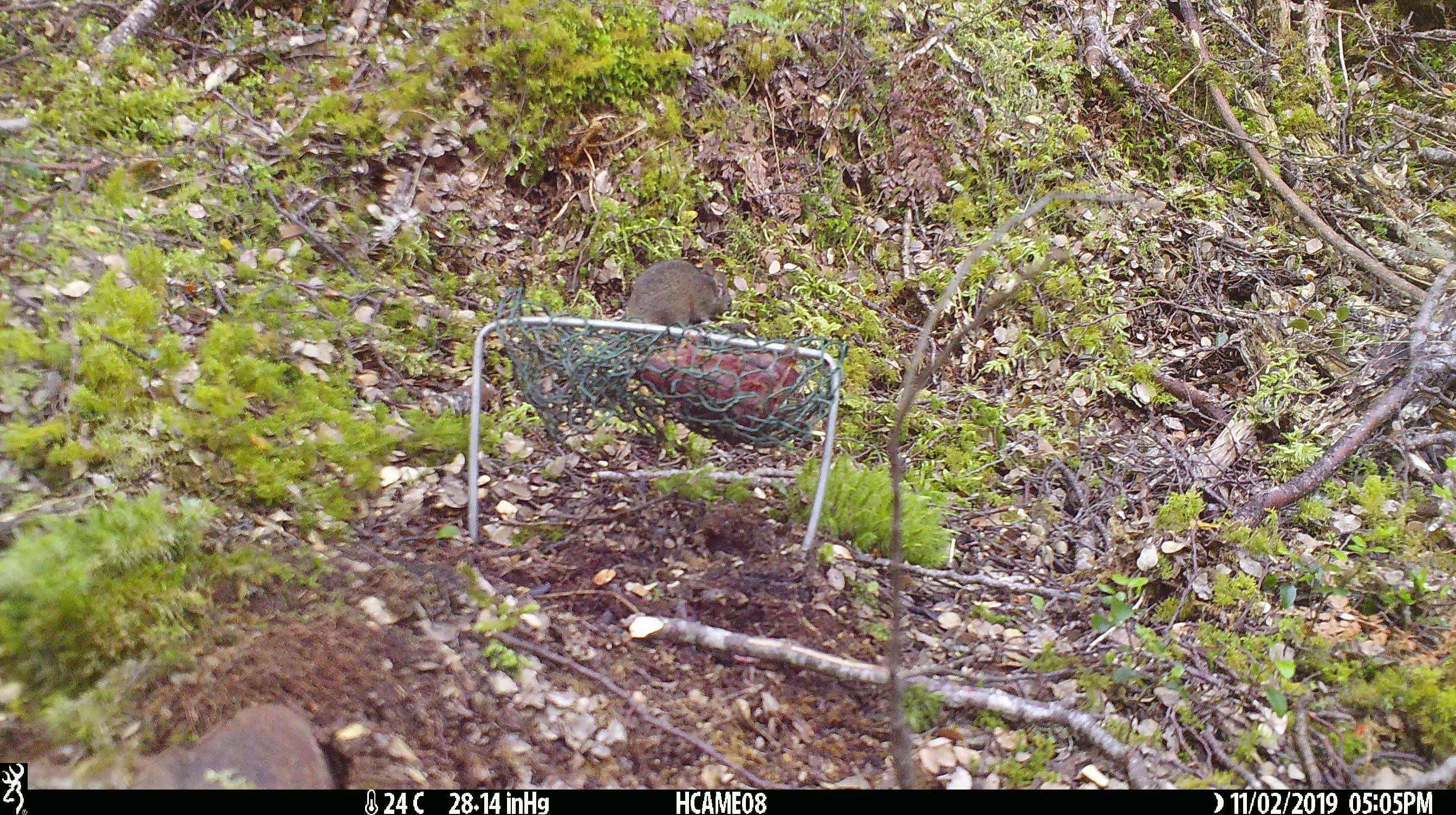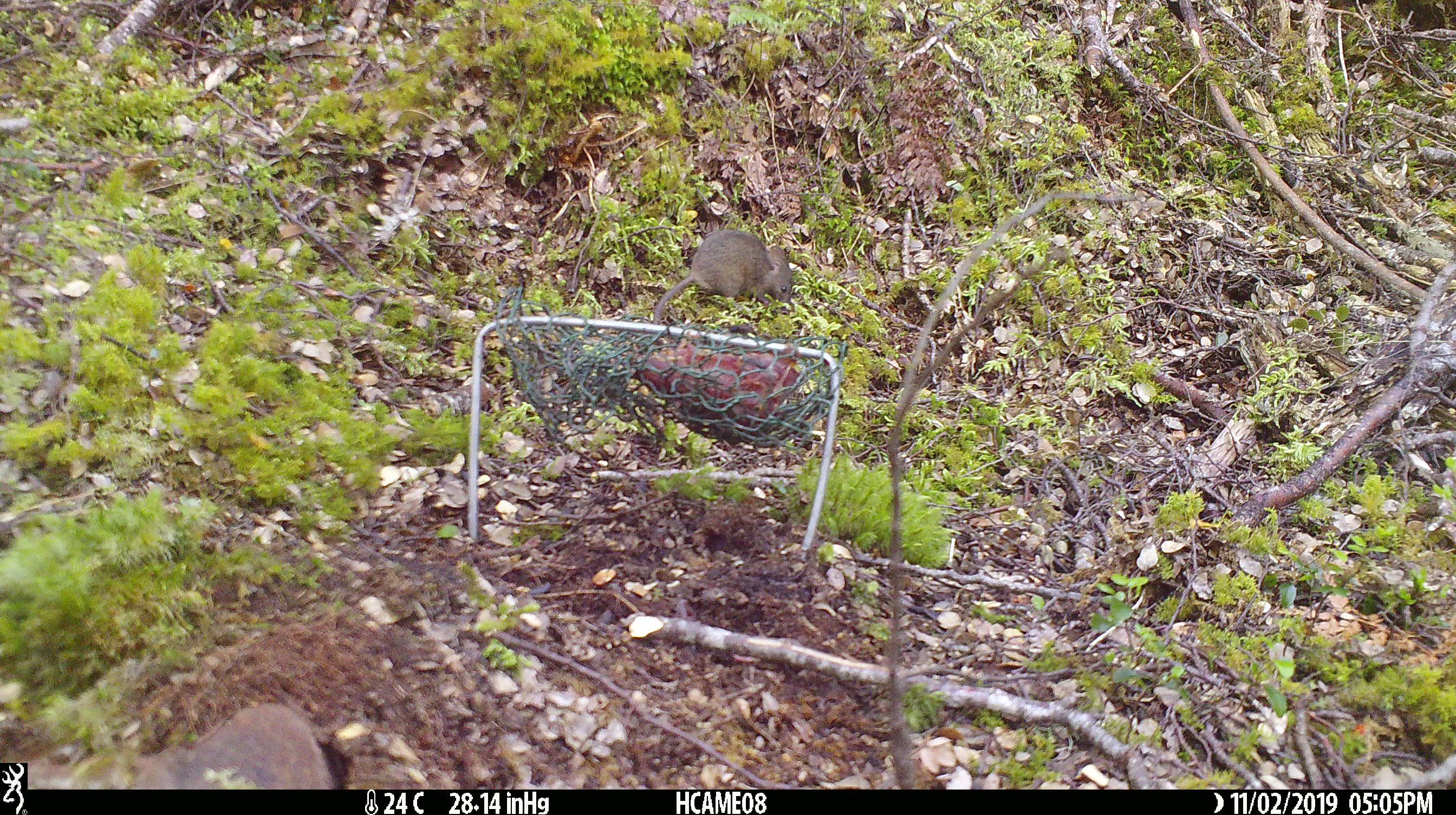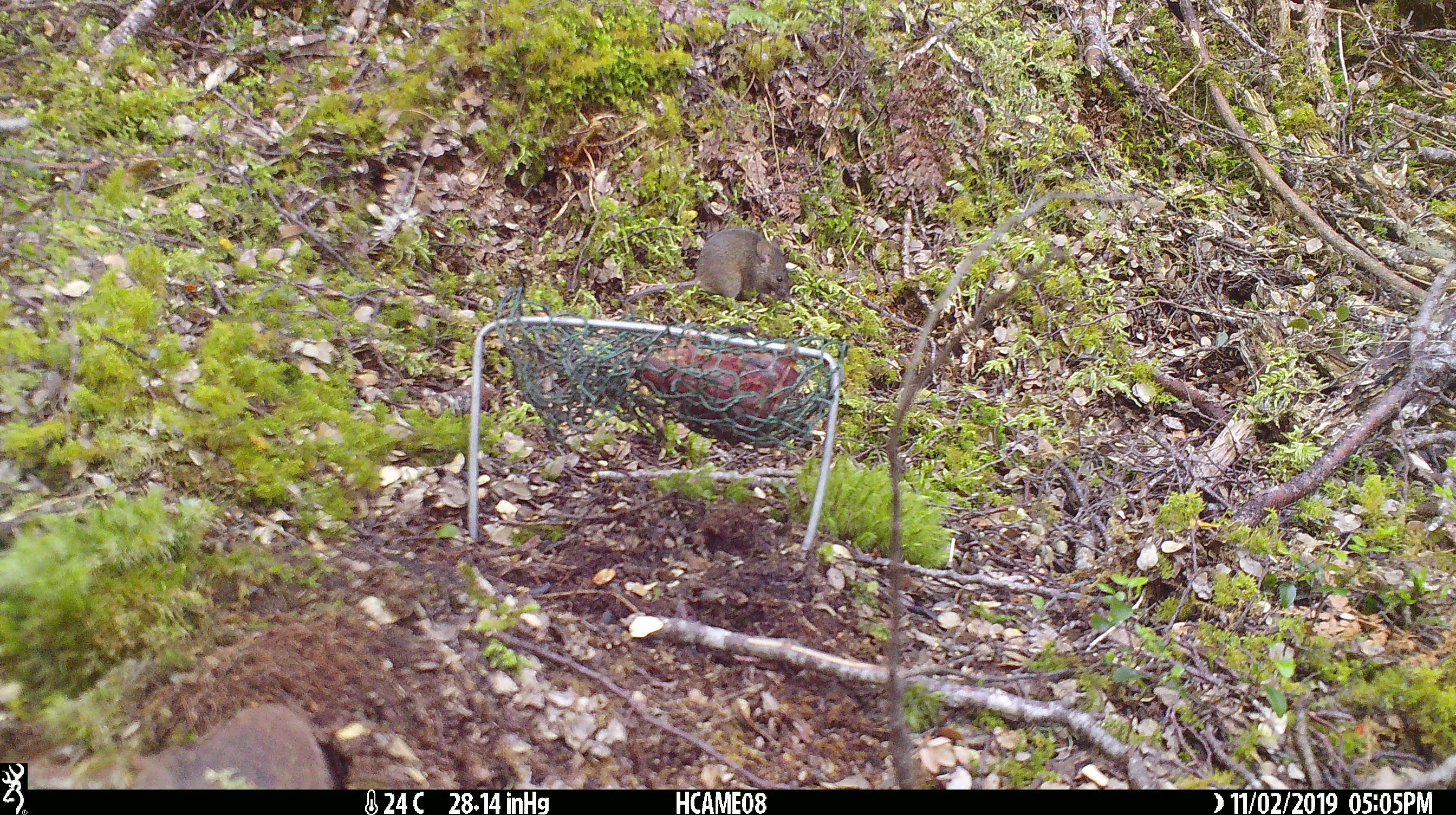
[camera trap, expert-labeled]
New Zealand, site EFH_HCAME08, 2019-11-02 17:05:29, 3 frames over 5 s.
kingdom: Animalia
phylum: Chordata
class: Mammalia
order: Rodentia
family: Muridae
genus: Mus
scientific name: Mus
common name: mouse